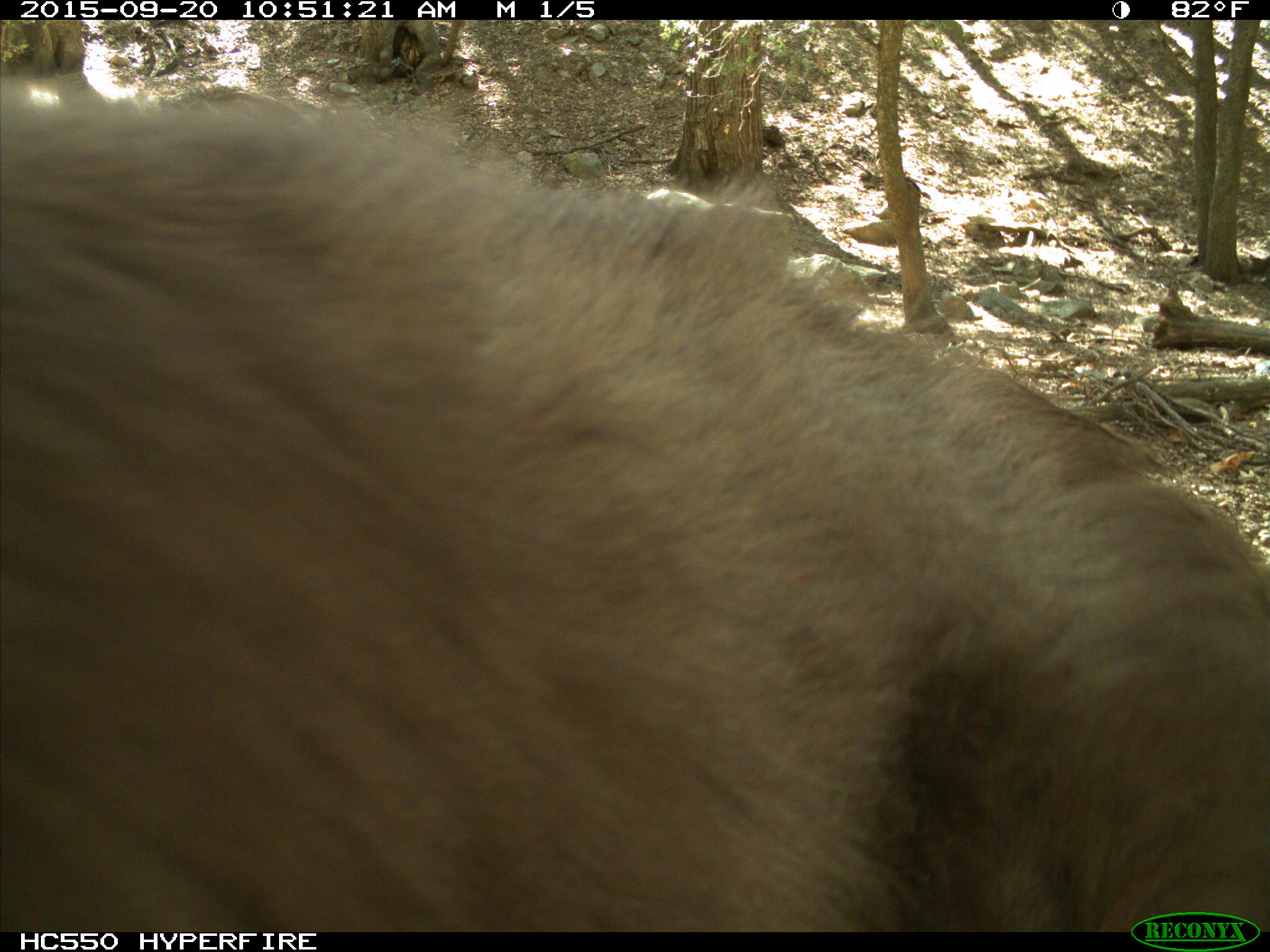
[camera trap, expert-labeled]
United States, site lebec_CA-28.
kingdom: Animalia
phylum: Chordata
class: Mammalia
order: Carnivora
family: Ursidae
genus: Ursus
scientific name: Ursus americanus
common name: american black bear